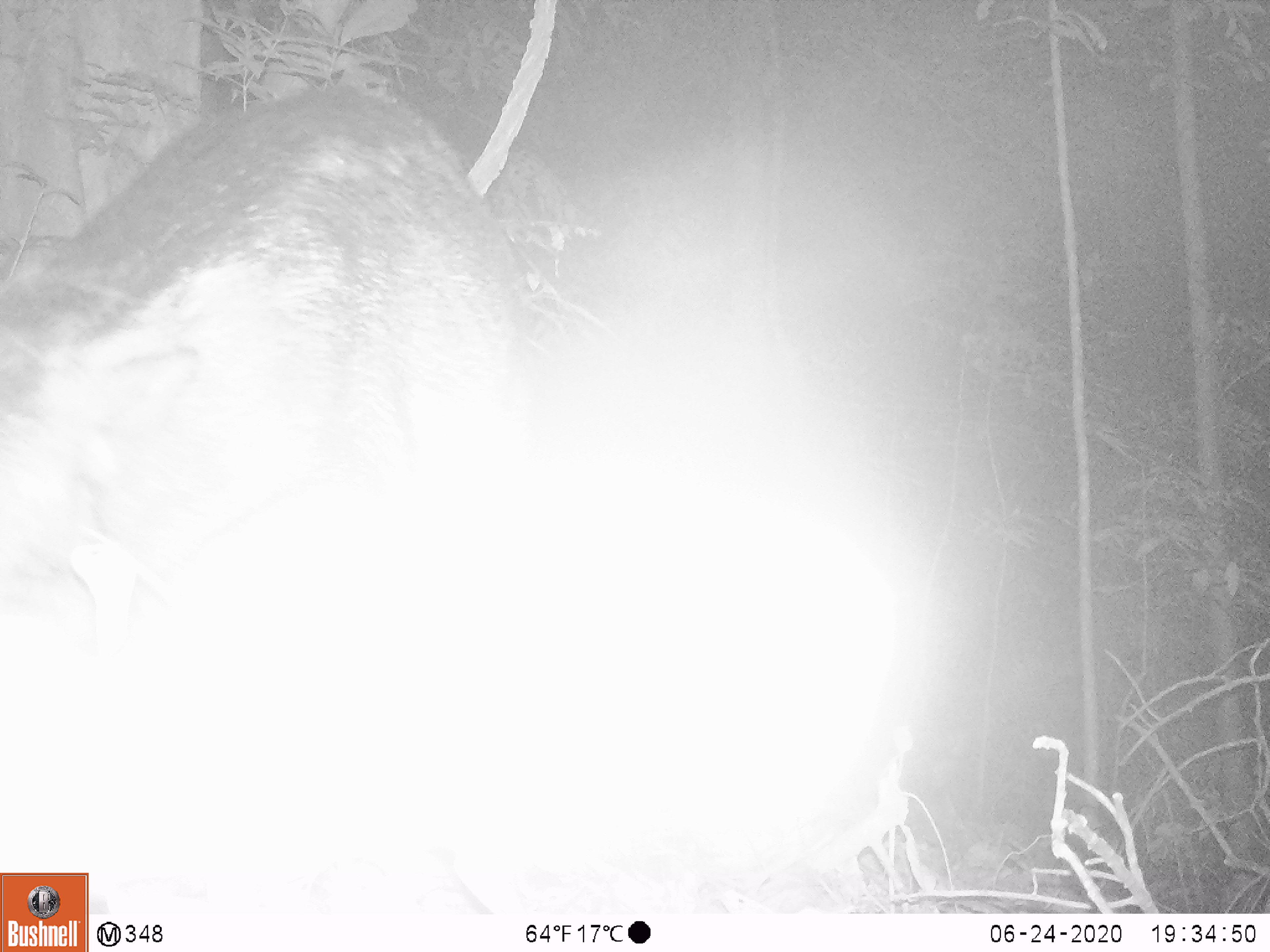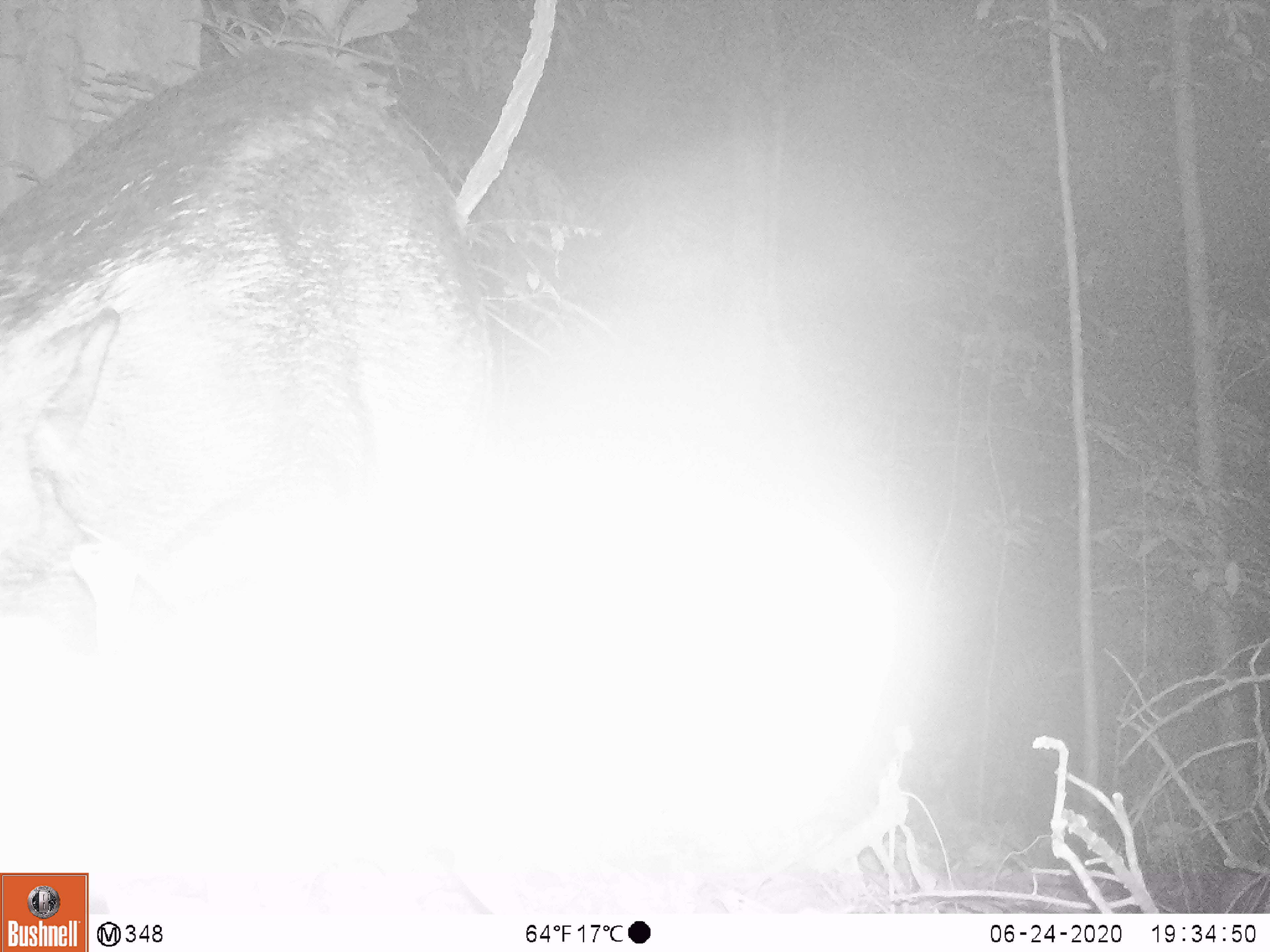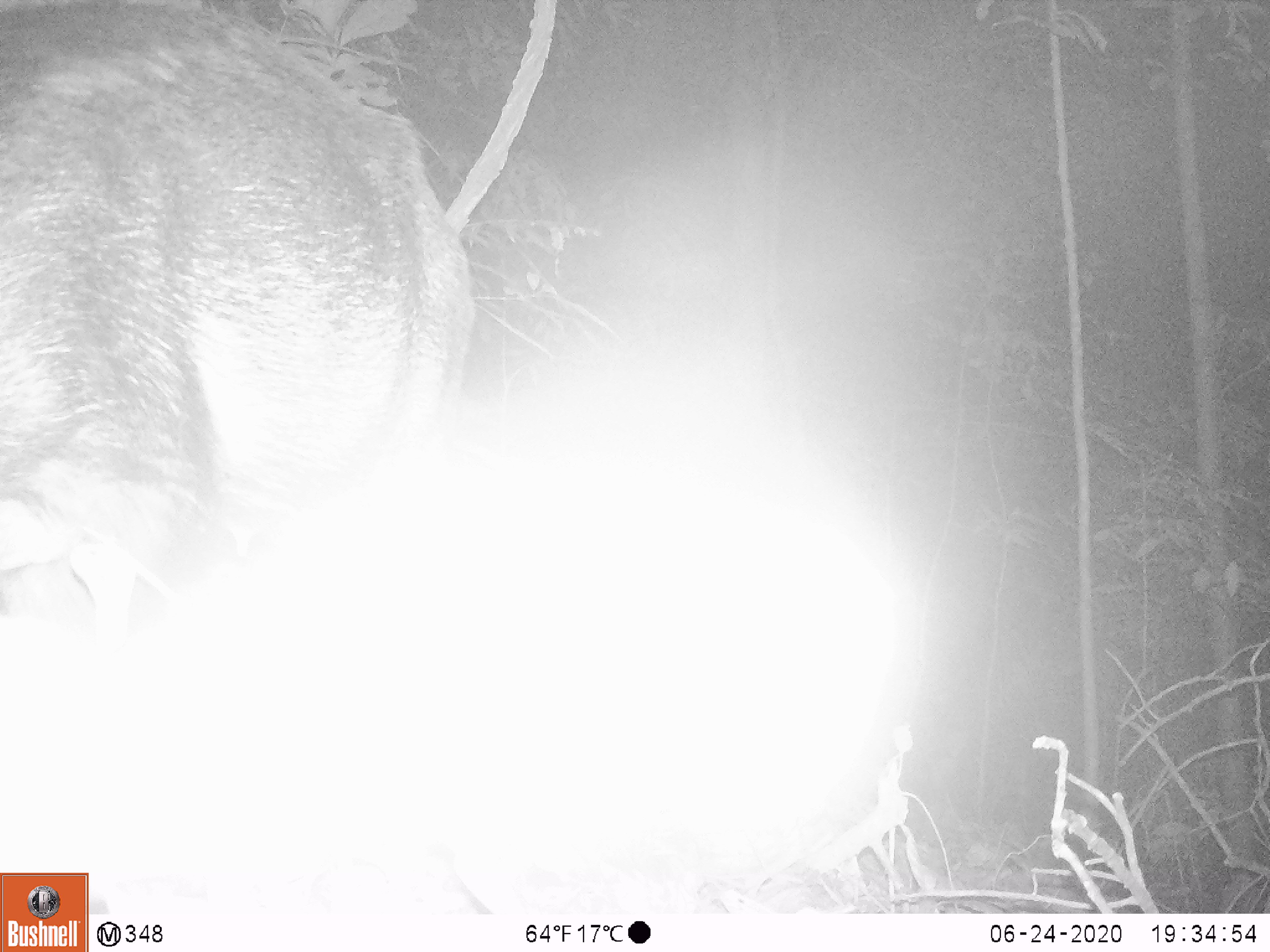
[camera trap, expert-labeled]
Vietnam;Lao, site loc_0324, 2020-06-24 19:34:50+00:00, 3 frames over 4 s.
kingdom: Animalia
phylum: Chordata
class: Mammalia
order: Artiodactyla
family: Suidae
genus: Sus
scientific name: Sus scrofa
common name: eurasian wild pig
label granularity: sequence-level